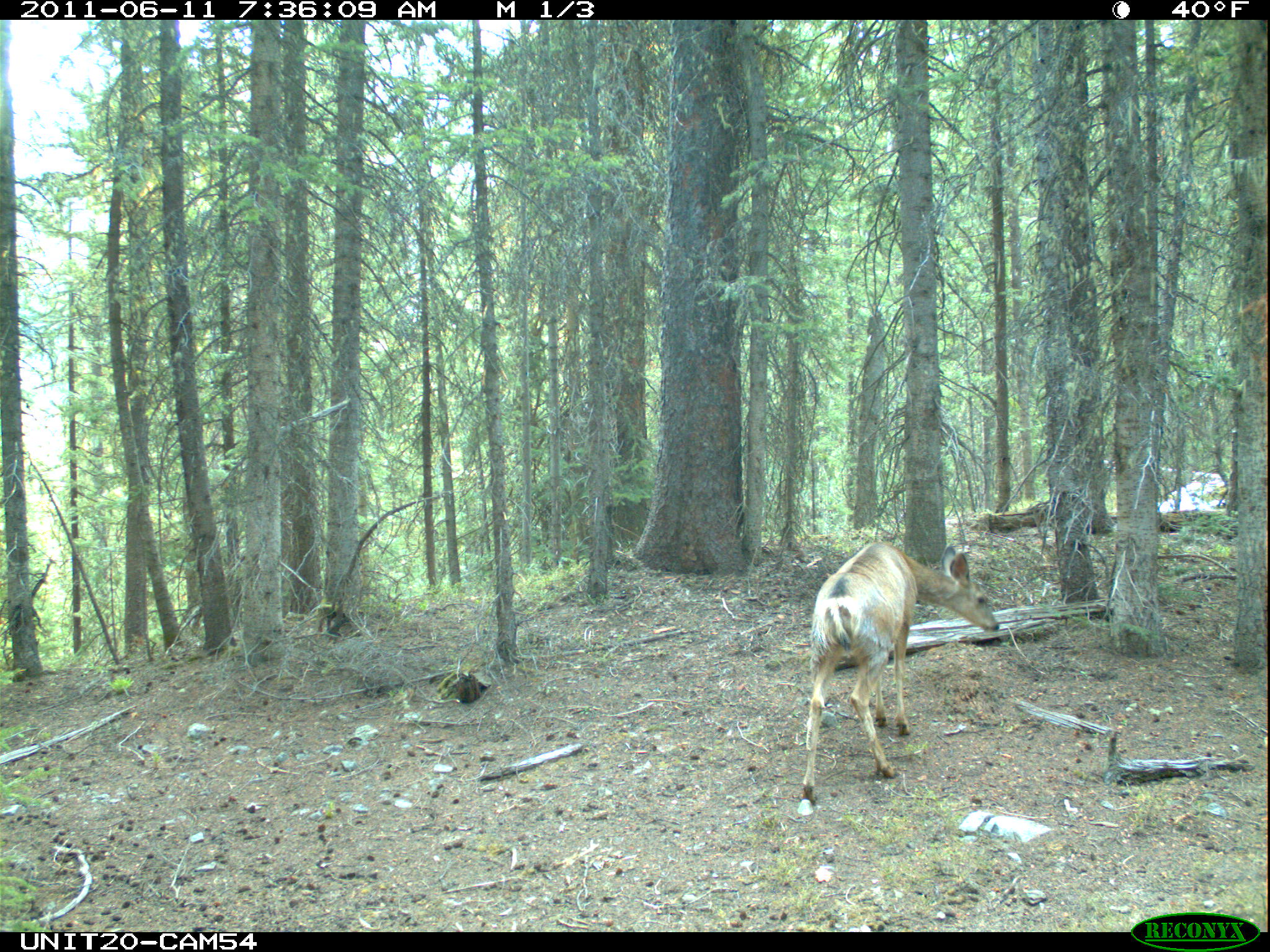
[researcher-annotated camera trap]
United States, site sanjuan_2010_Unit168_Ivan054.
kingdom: Animalia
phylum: Chordata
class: Mammalia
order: Artiodactyla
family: Cervidae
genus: Odocoileus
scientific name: Odocoileus hemionus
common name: mule deer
Odocoileus hemionus (mule deer).